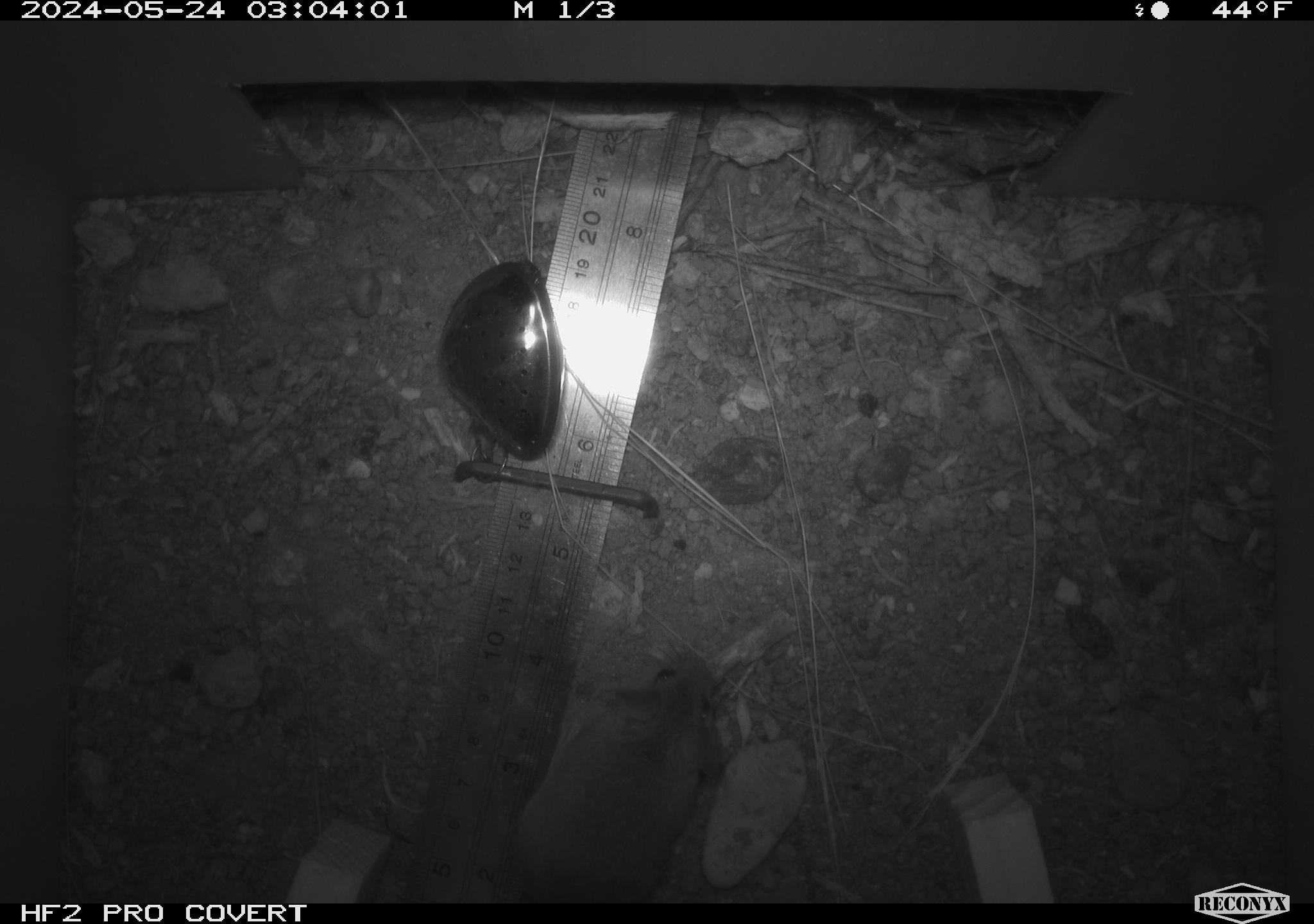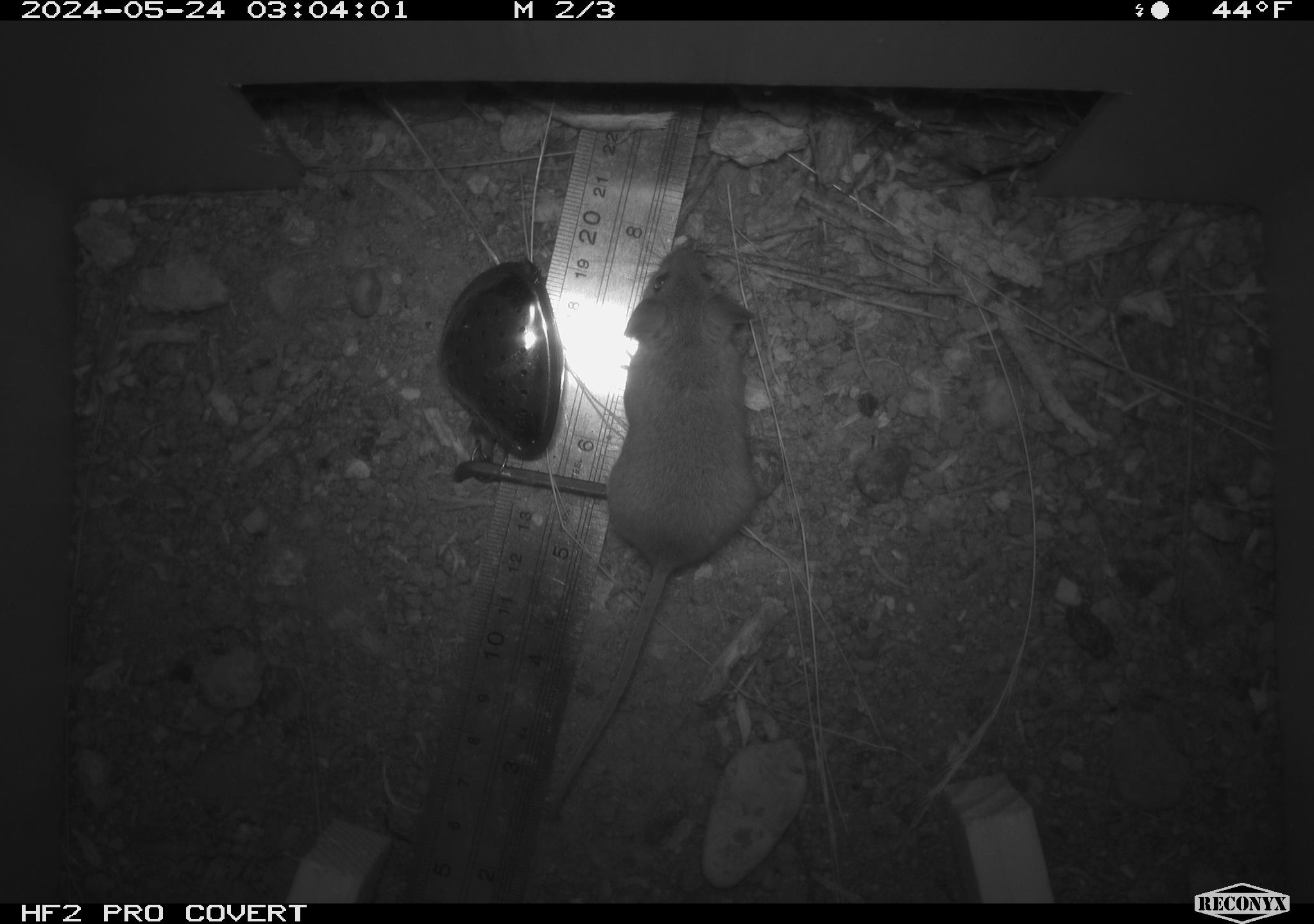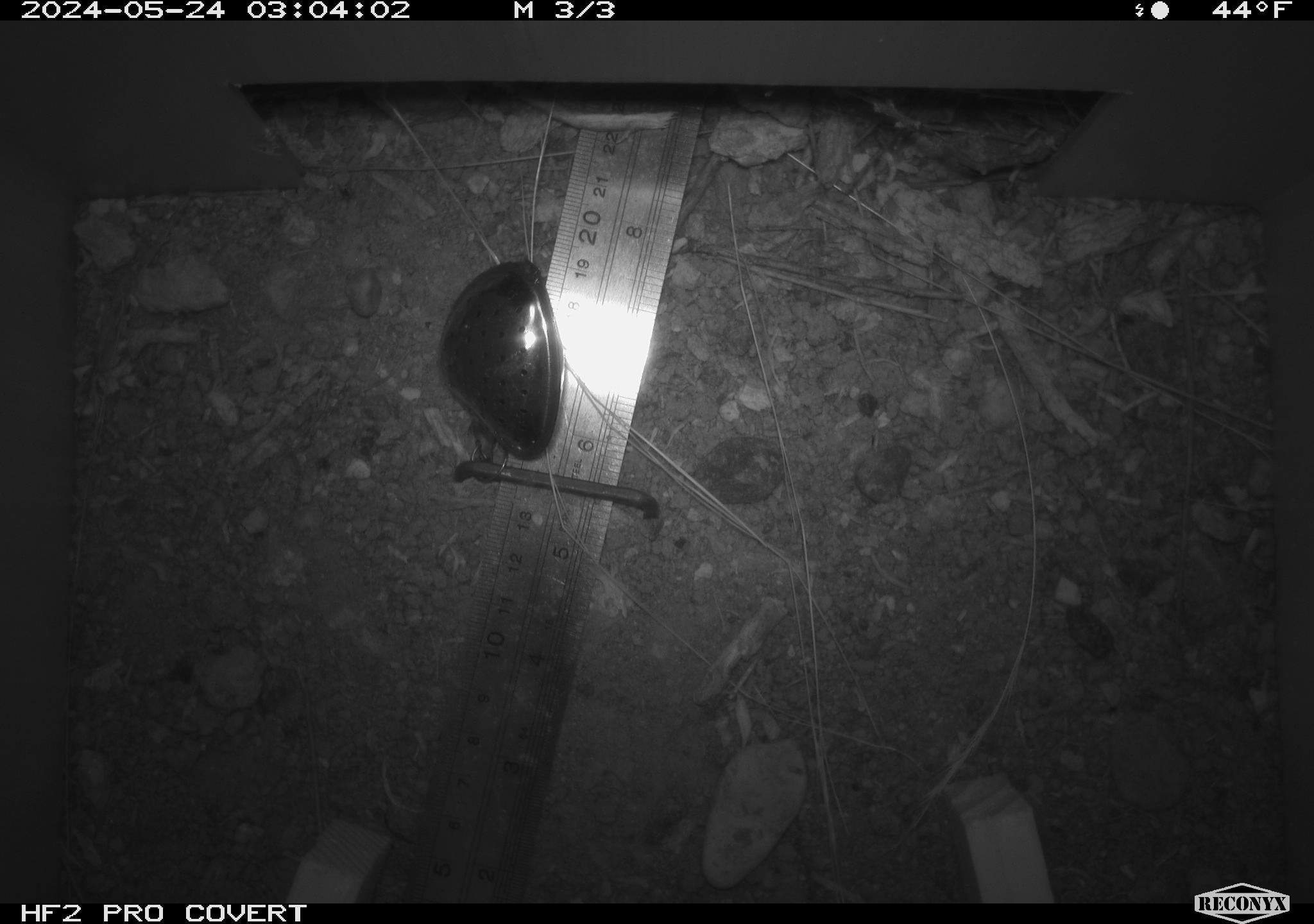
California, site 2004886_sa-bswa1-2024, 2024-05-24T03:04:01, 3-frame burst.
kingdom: Animalia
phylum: Chordata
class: Mammalia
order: Rodentia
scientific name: Rodentia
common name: mouse species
Mouse species (Rodentia).